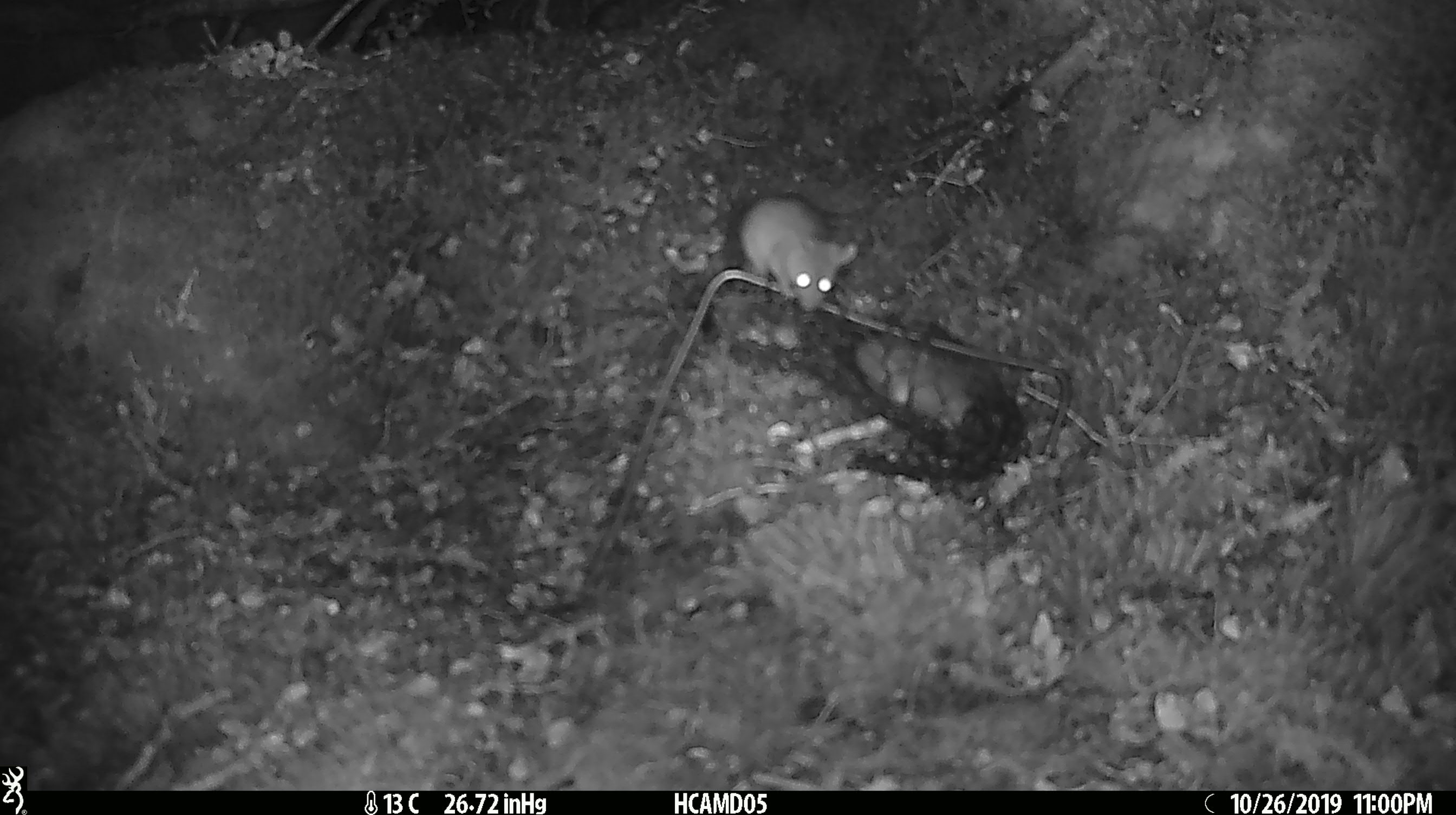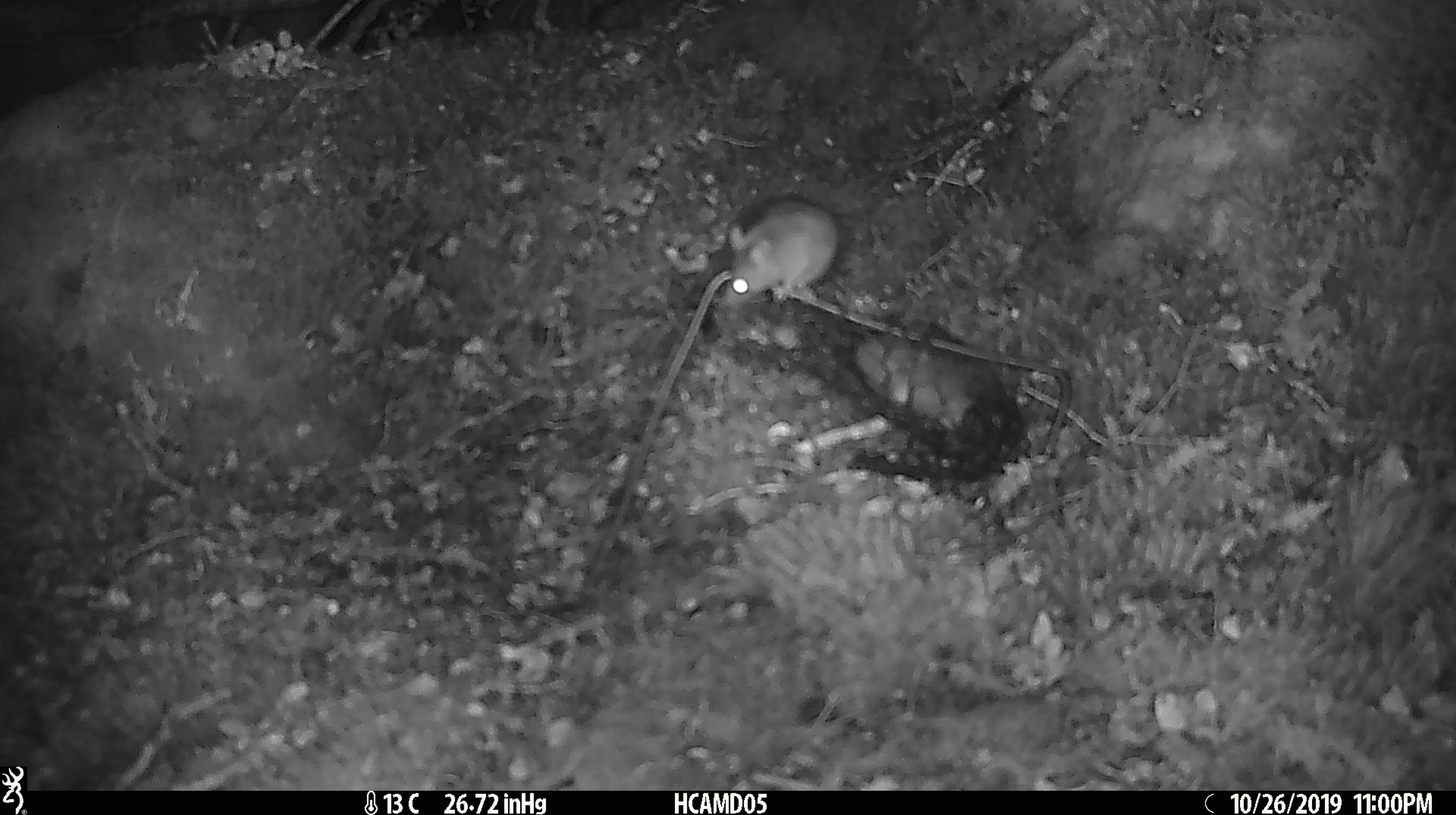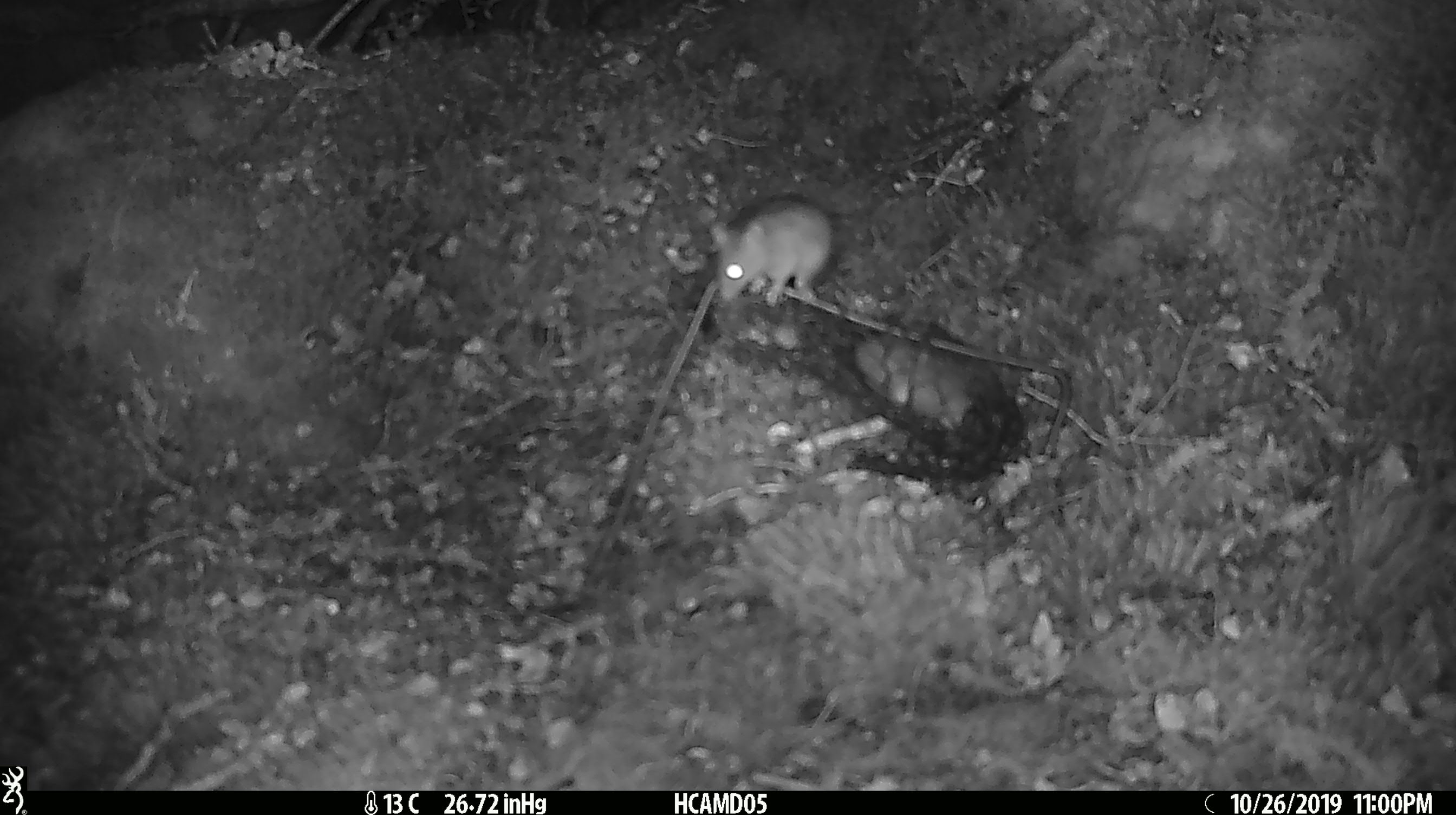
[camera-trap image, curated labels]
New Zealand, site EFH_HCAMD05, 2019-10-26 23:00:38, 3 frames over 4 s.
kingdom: Animalia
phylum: Chordata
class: Mammalia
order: Rodentia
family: Muridae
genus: Mus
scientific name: Mus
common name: mouse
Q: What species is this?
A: Mouse (Mus).